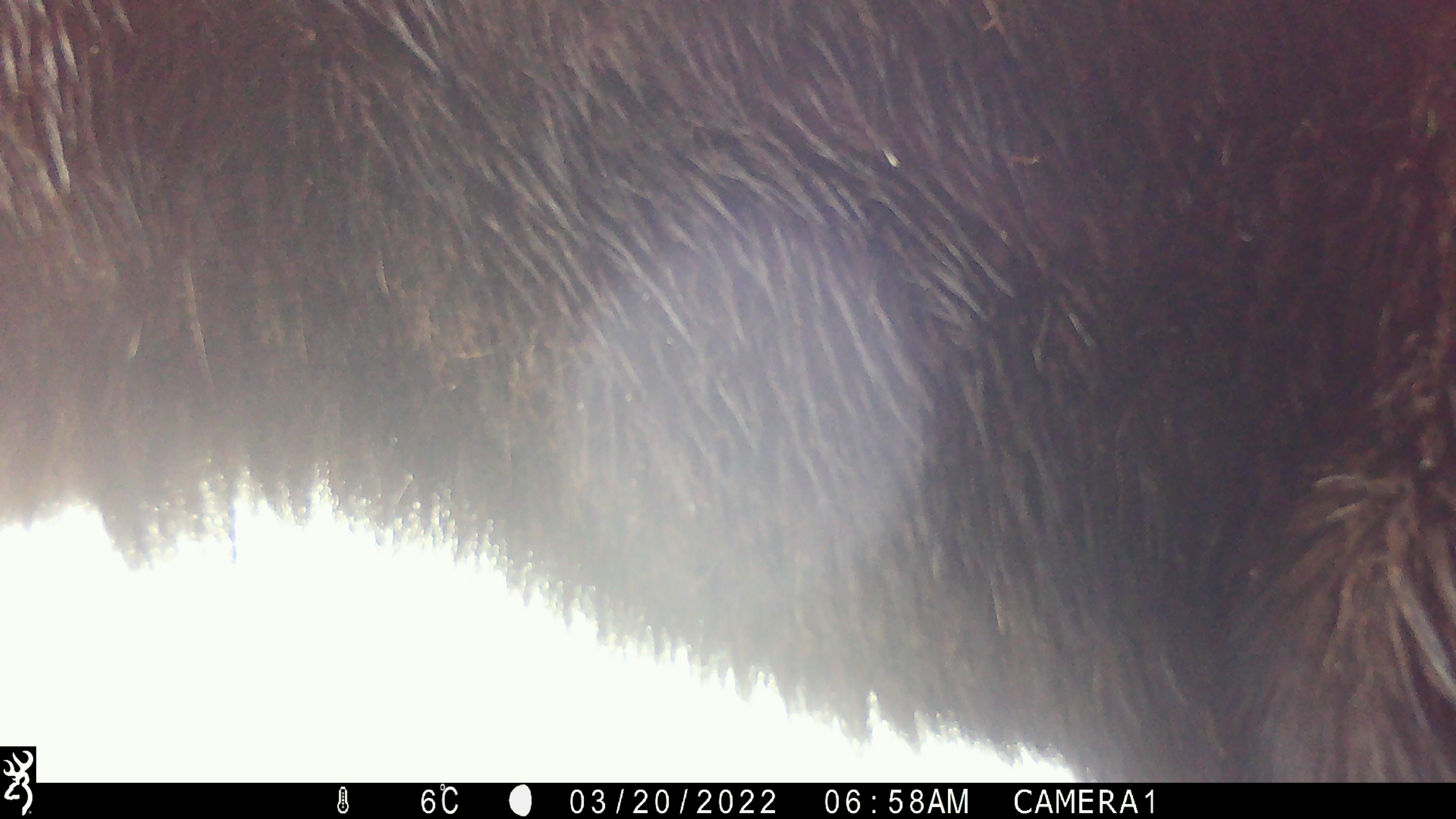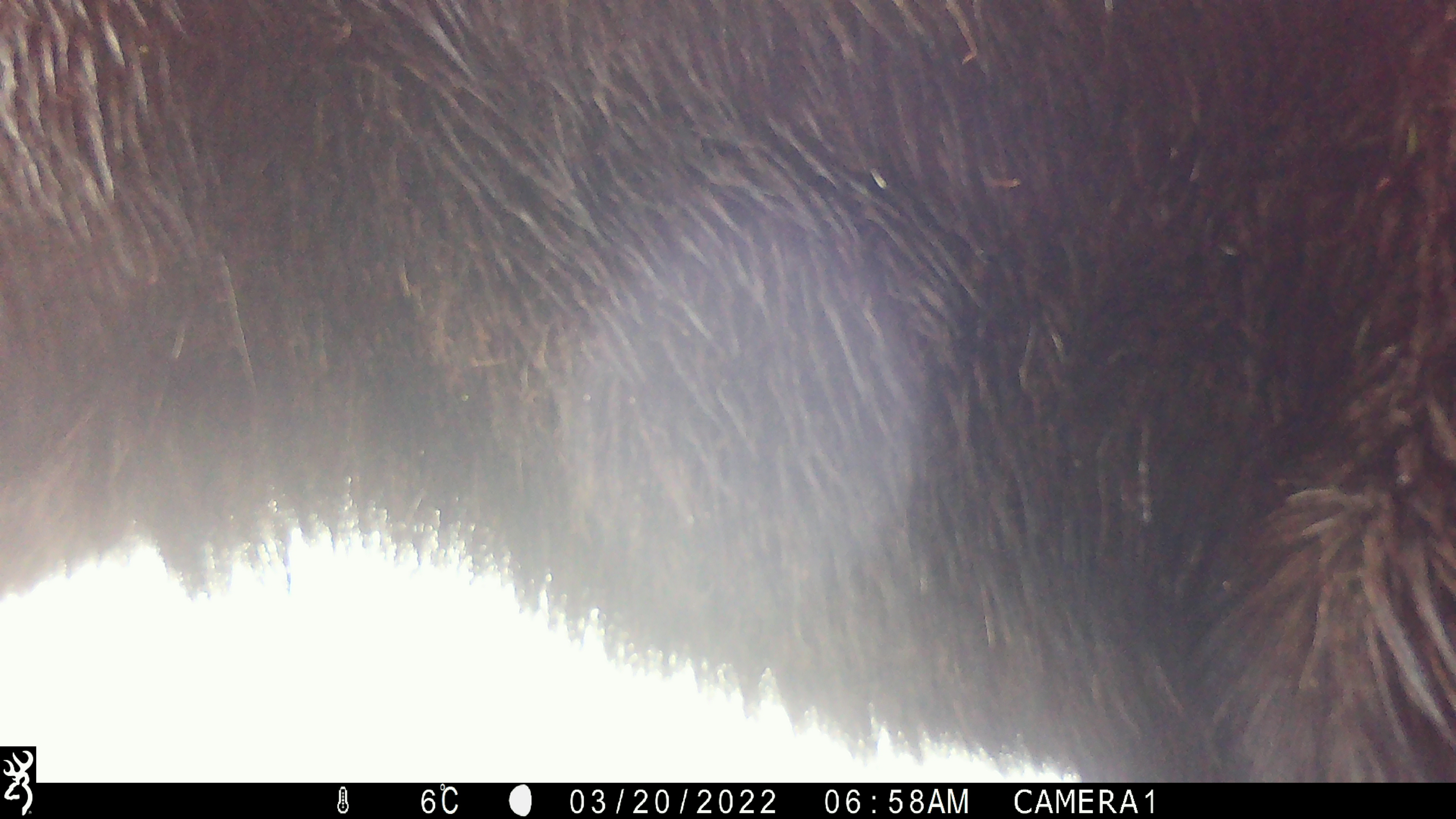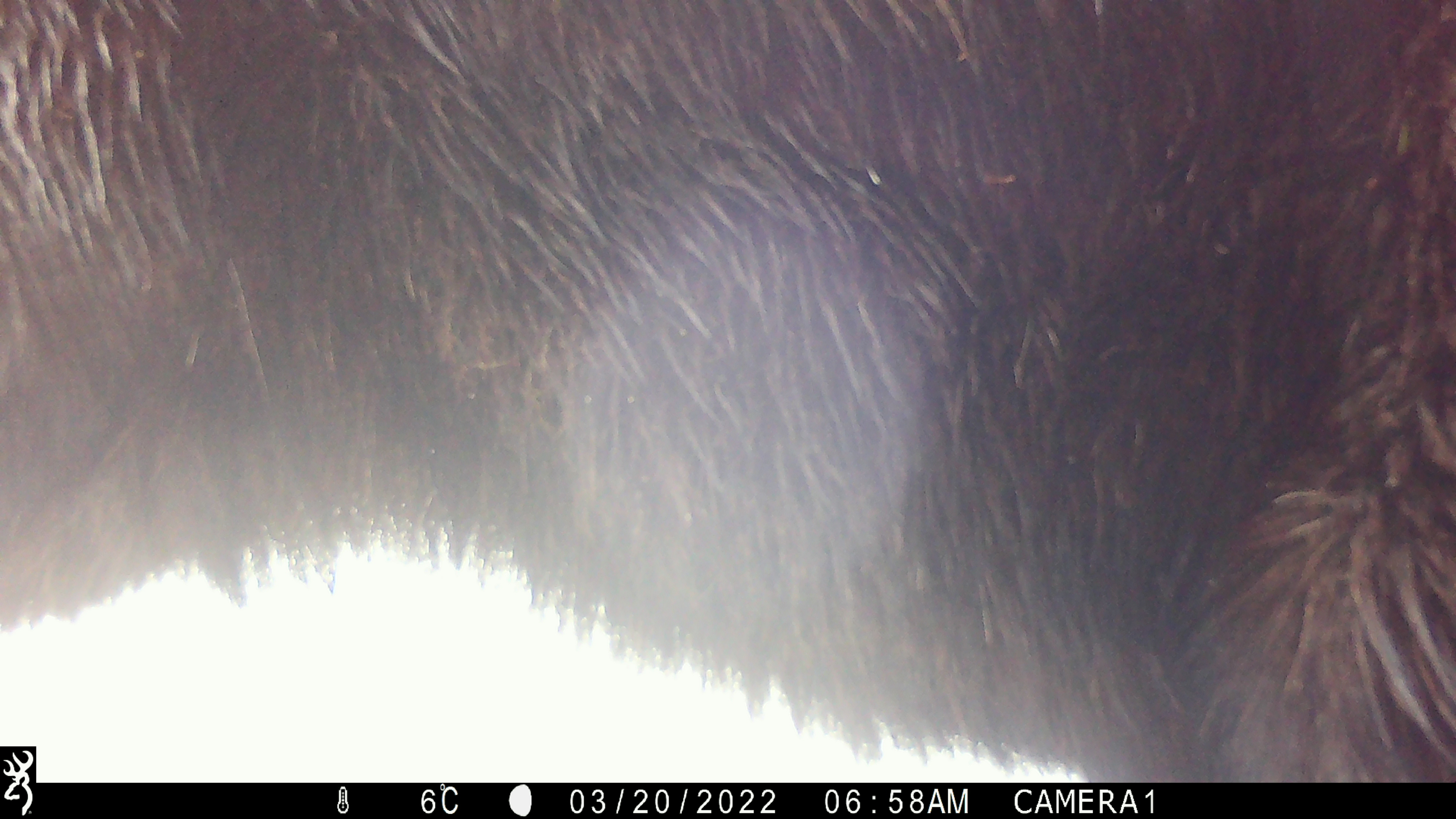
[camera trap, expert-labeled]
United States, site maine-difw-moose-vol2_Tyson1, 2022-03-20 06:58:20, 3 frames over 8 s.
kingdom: Animalia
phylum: Chordata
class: Mammalia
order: Artiodactyla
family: Cervidae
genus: Alces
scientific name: Alces alces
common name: moose